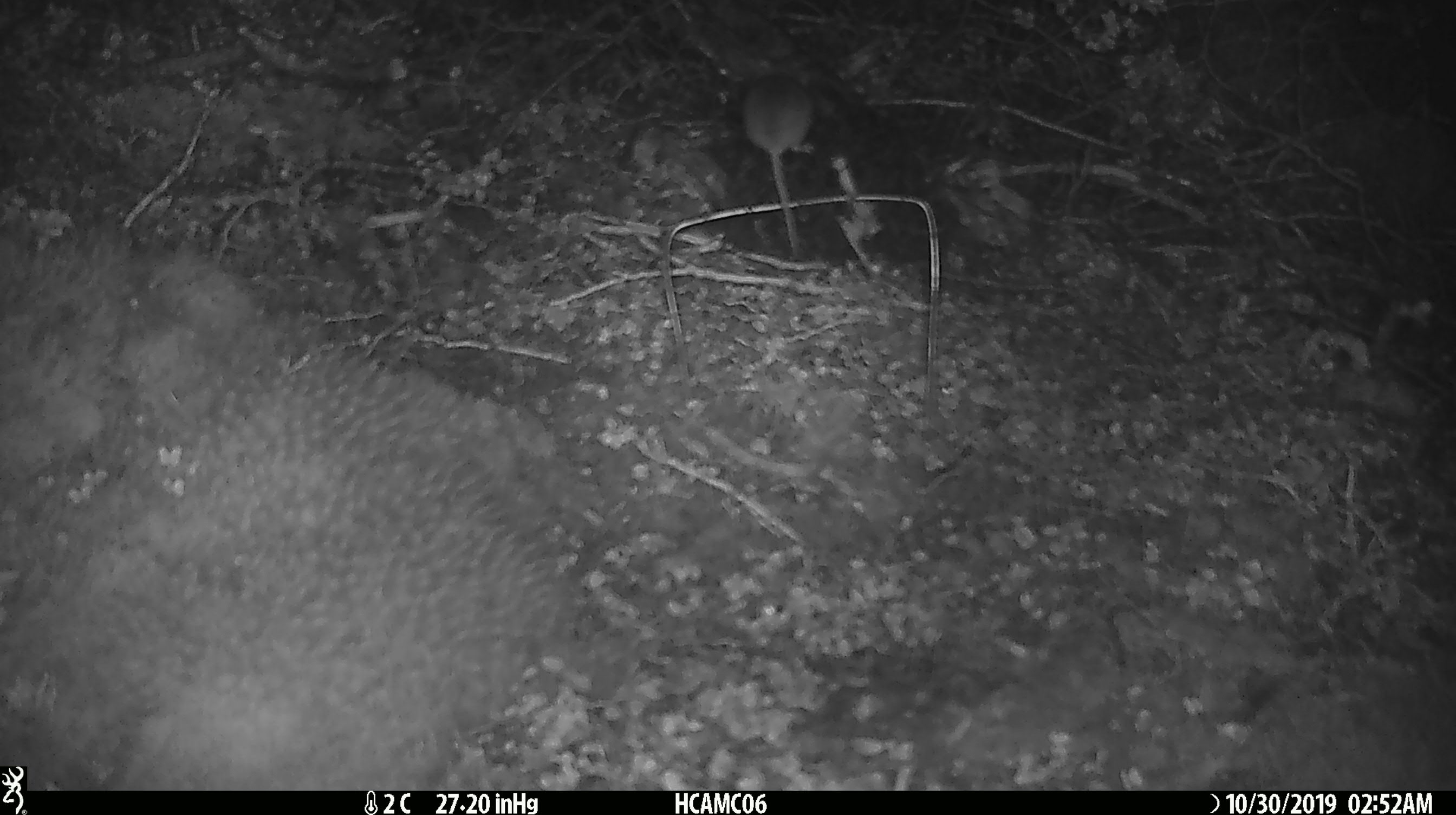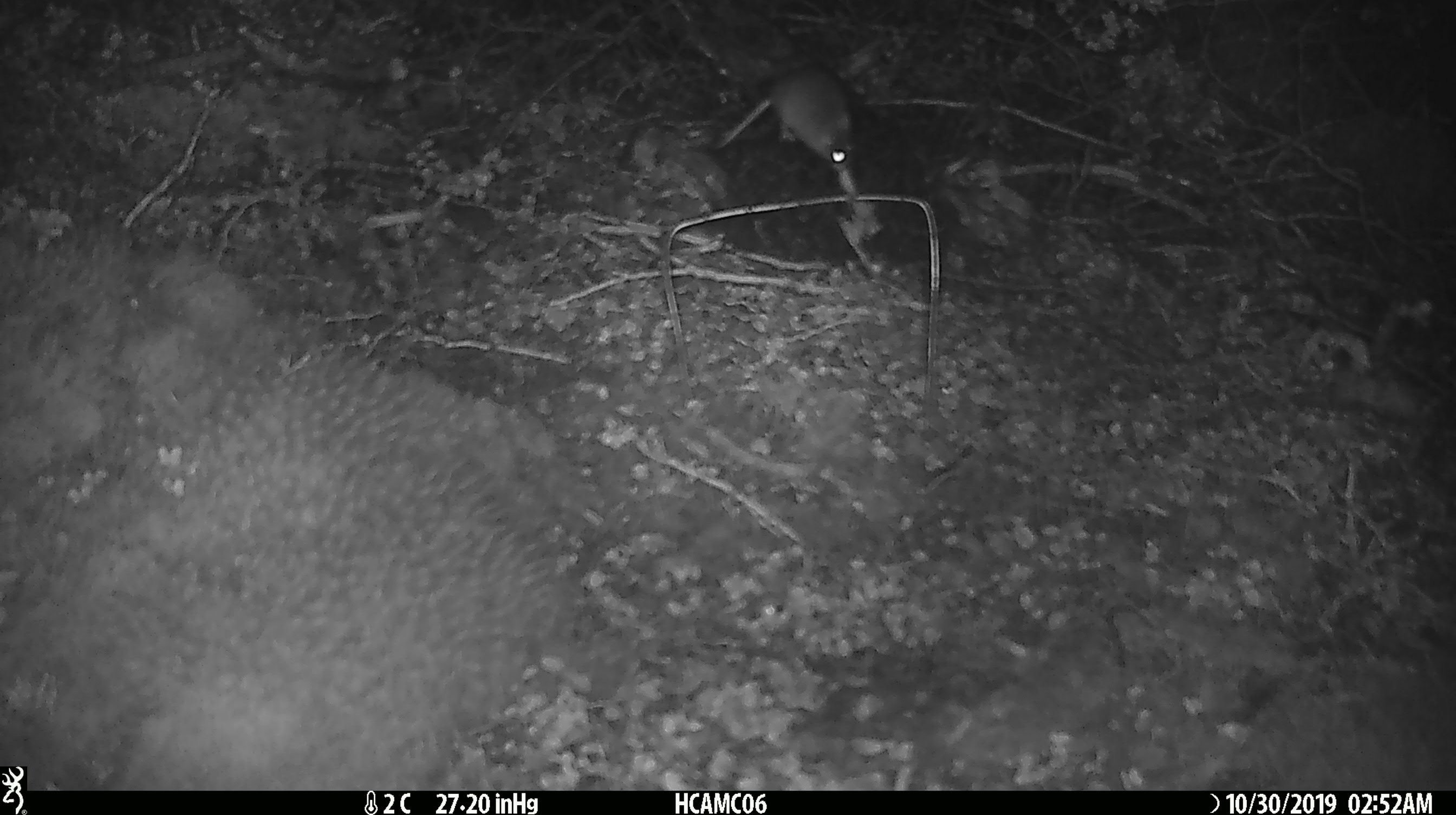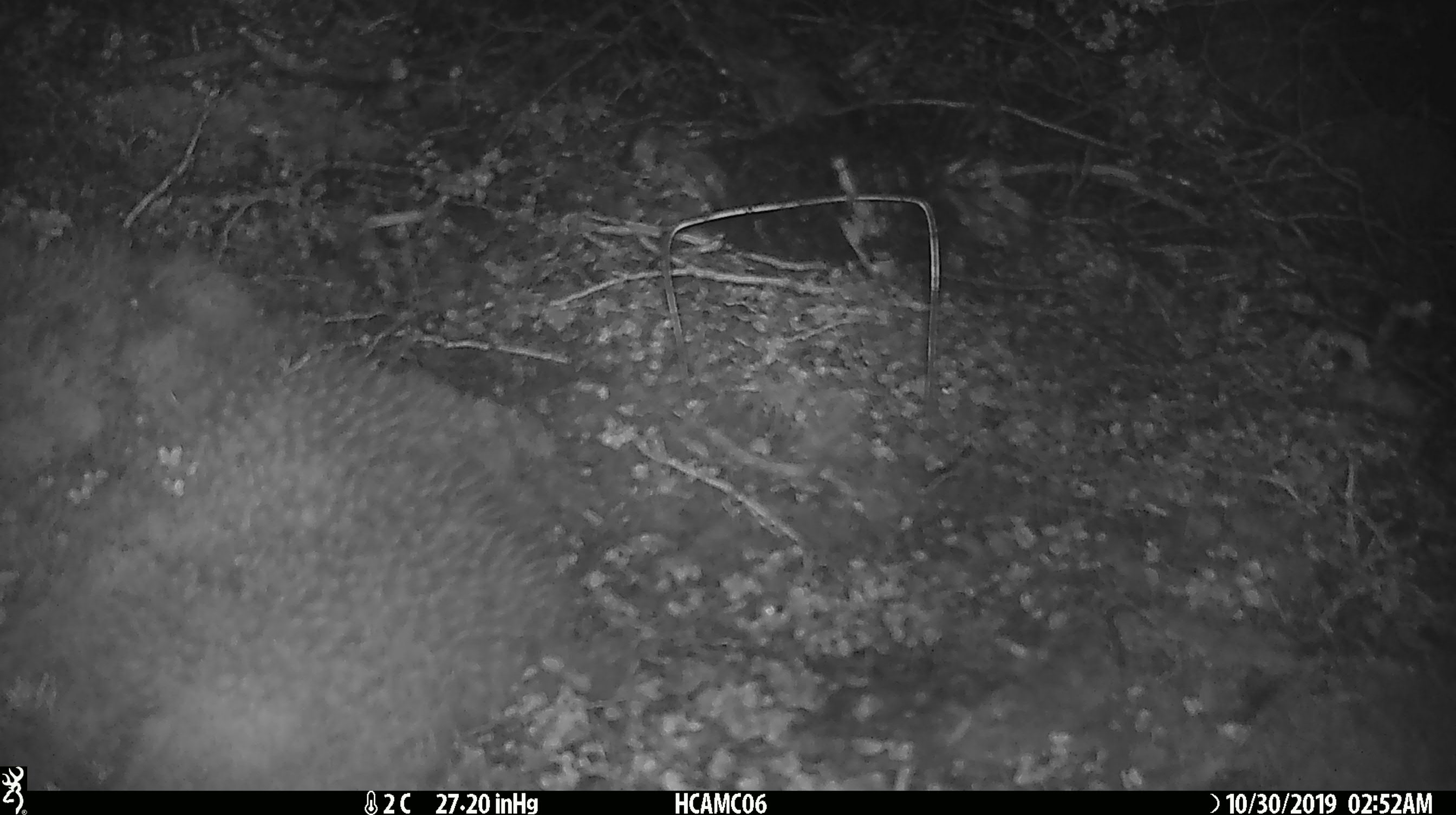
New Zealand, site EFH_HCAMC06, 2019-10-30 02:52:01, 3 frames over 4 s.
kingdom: Animalia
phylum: Chordata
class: Mammalia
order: Rodentia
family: Muridae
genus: Mus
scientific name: Mus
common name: mouse